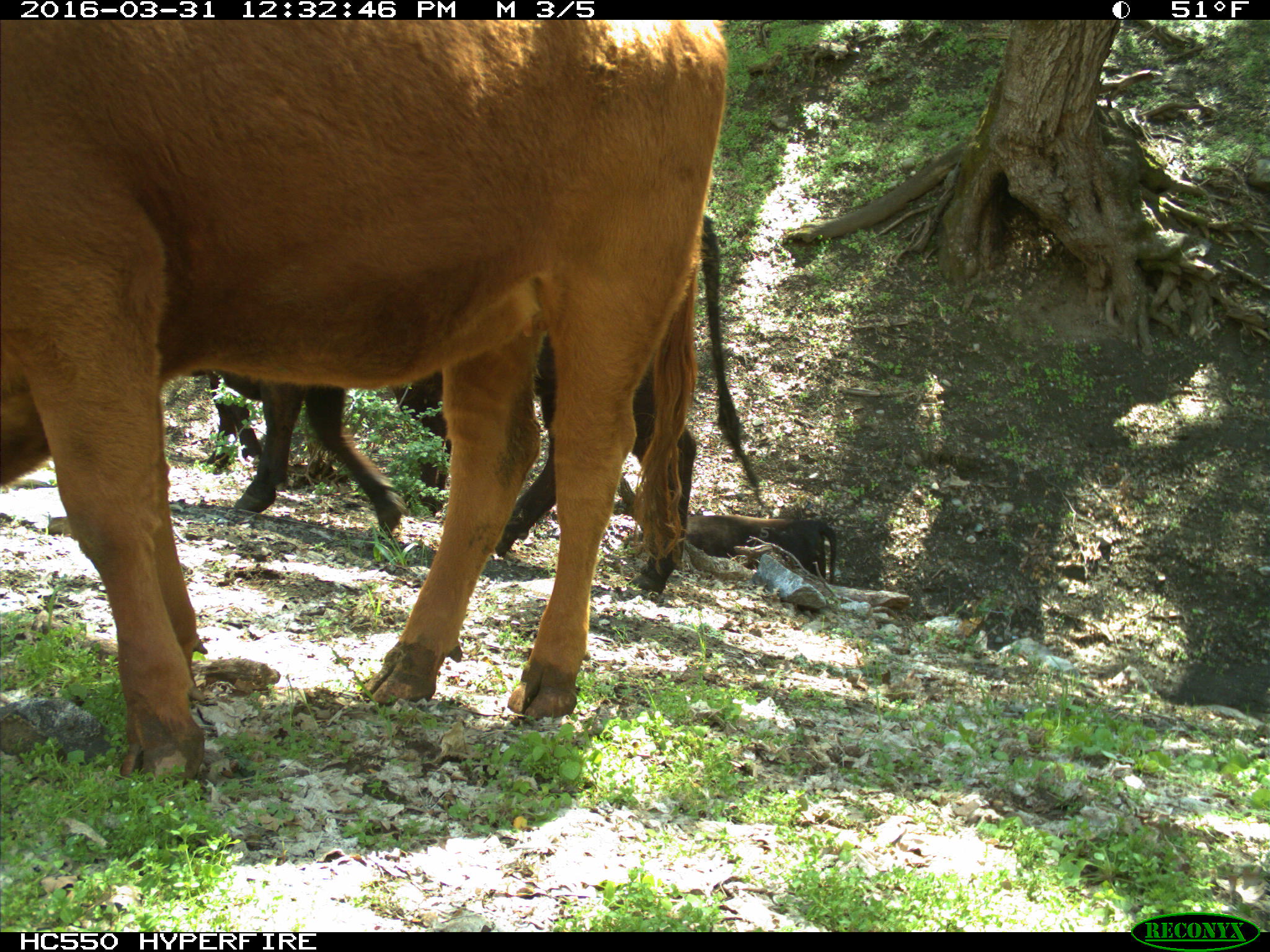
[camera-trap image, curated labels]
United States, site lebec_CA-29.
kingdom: Animalia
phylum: Chordata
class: Mammalia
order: Artiodactyla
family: Bovidae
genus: Bos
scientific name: Bos taurus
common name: domestic cow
Bos taurus (domestic cow).